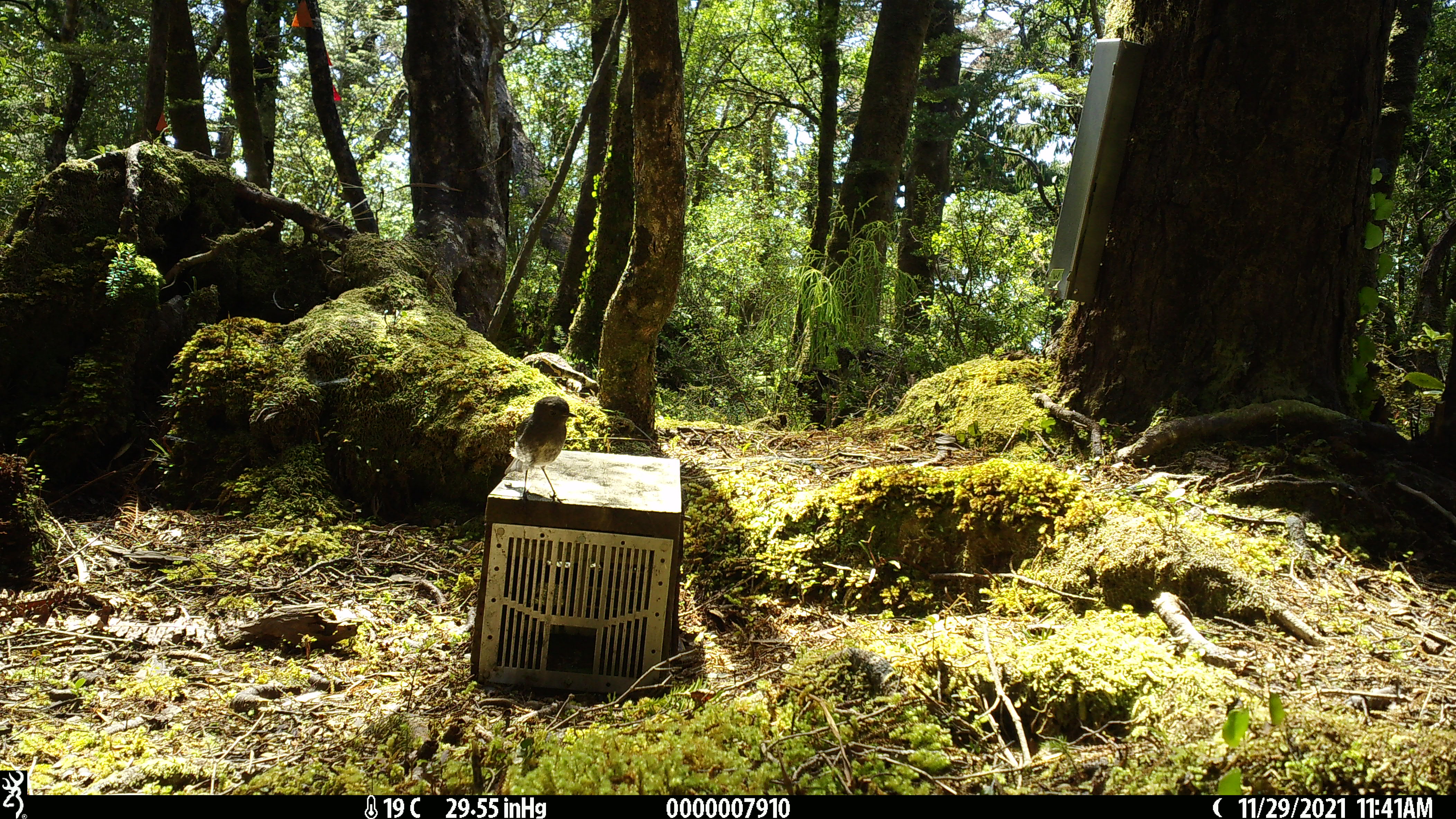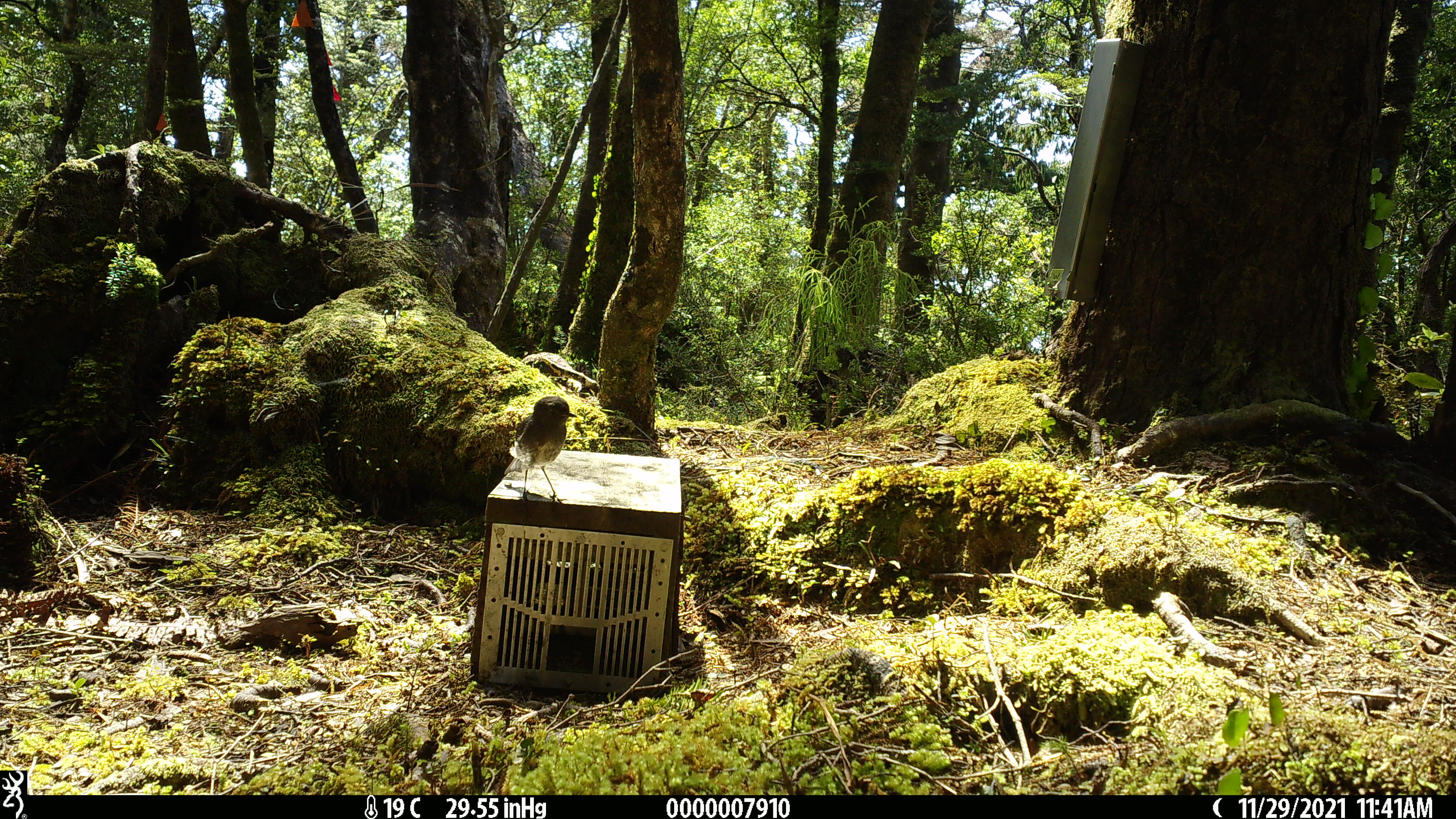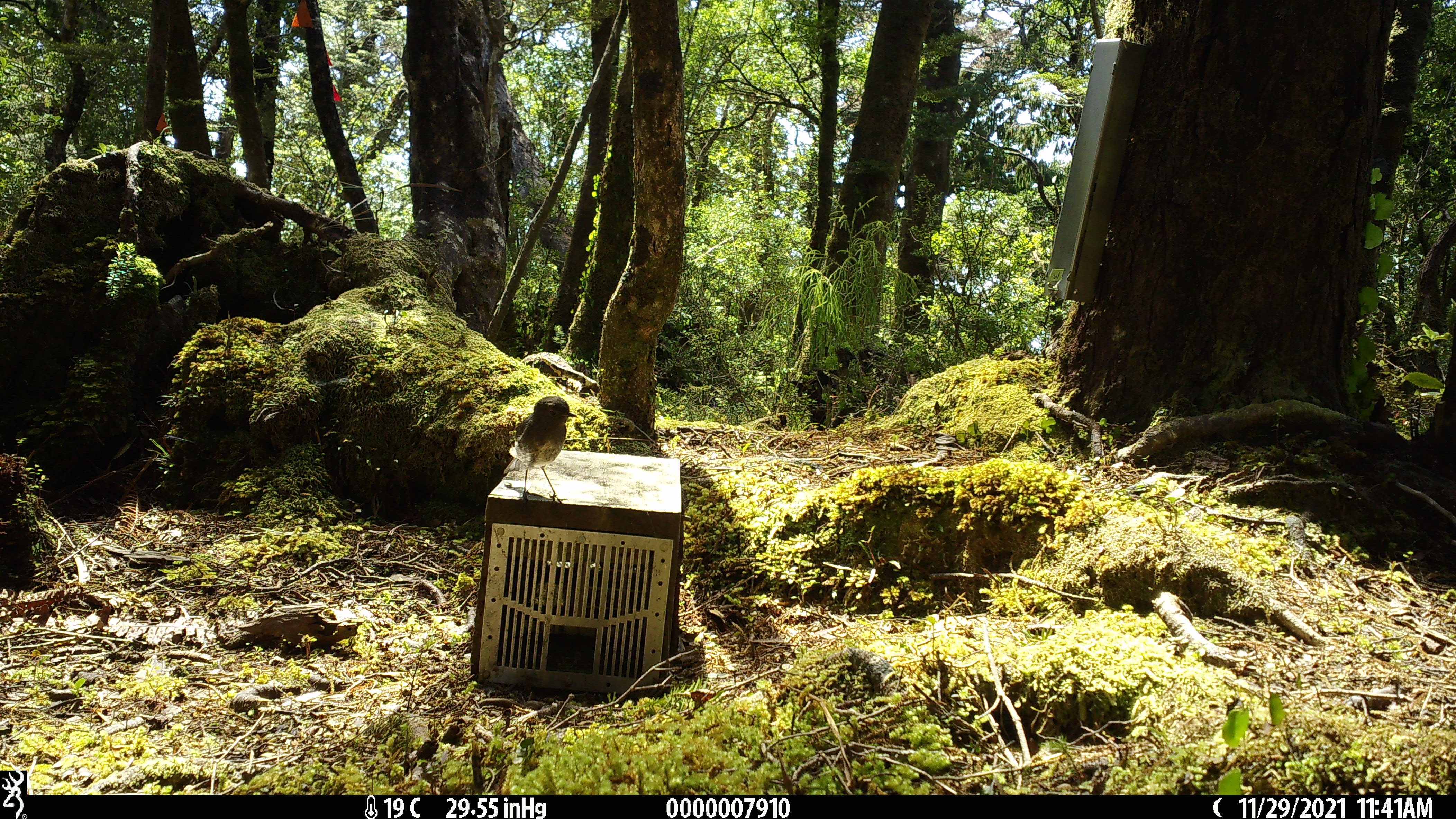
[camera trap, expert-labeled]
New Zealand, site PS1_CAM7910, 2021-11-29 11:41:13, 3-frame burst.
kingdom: Animalia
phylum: Chordata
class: Aves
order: Passeriformes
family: Petroicidae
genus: Petroica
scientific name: Petroica australis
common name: new zealand robin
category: robin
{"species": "robin (new zealand robin) (Petroica australis)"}